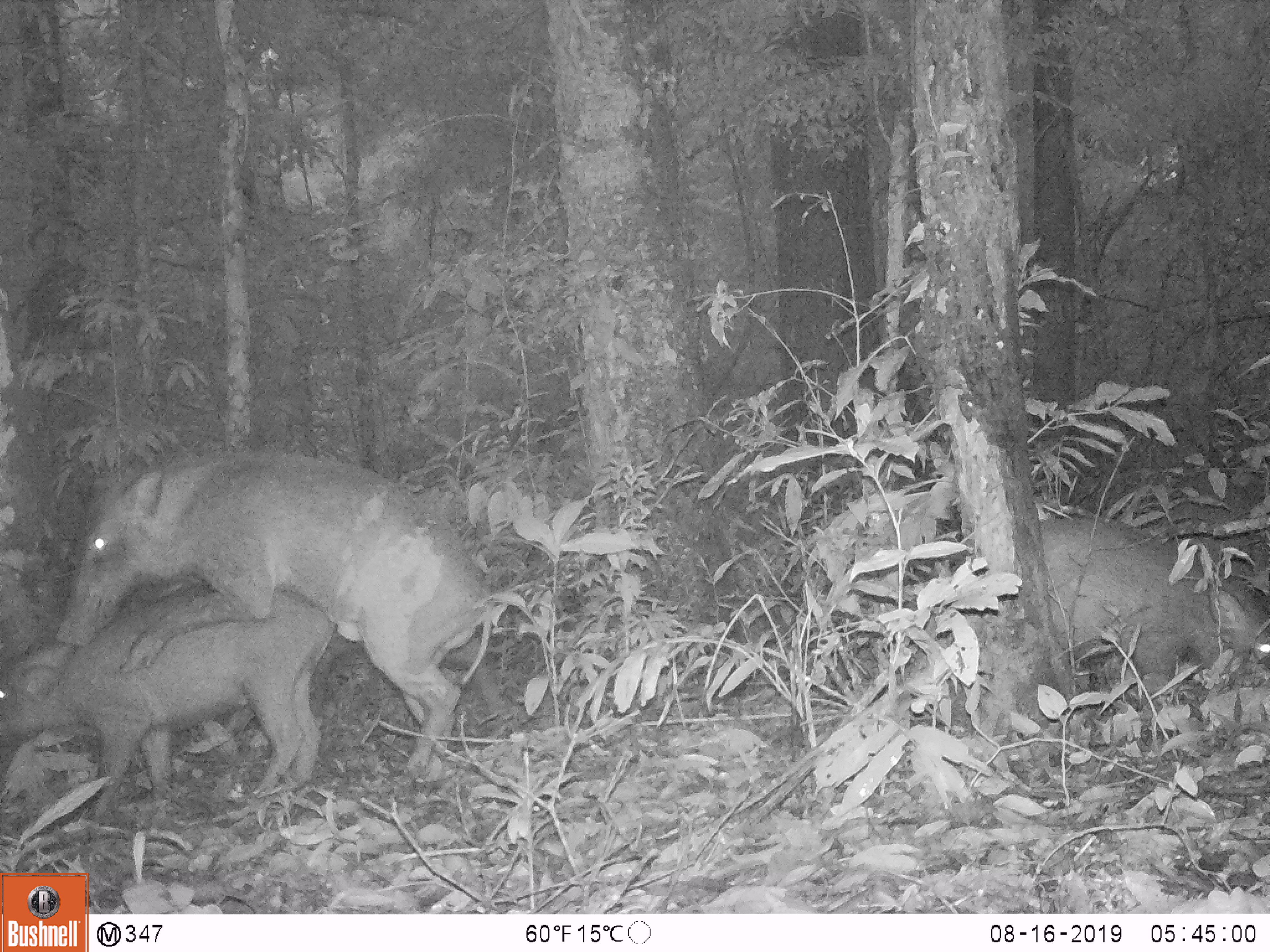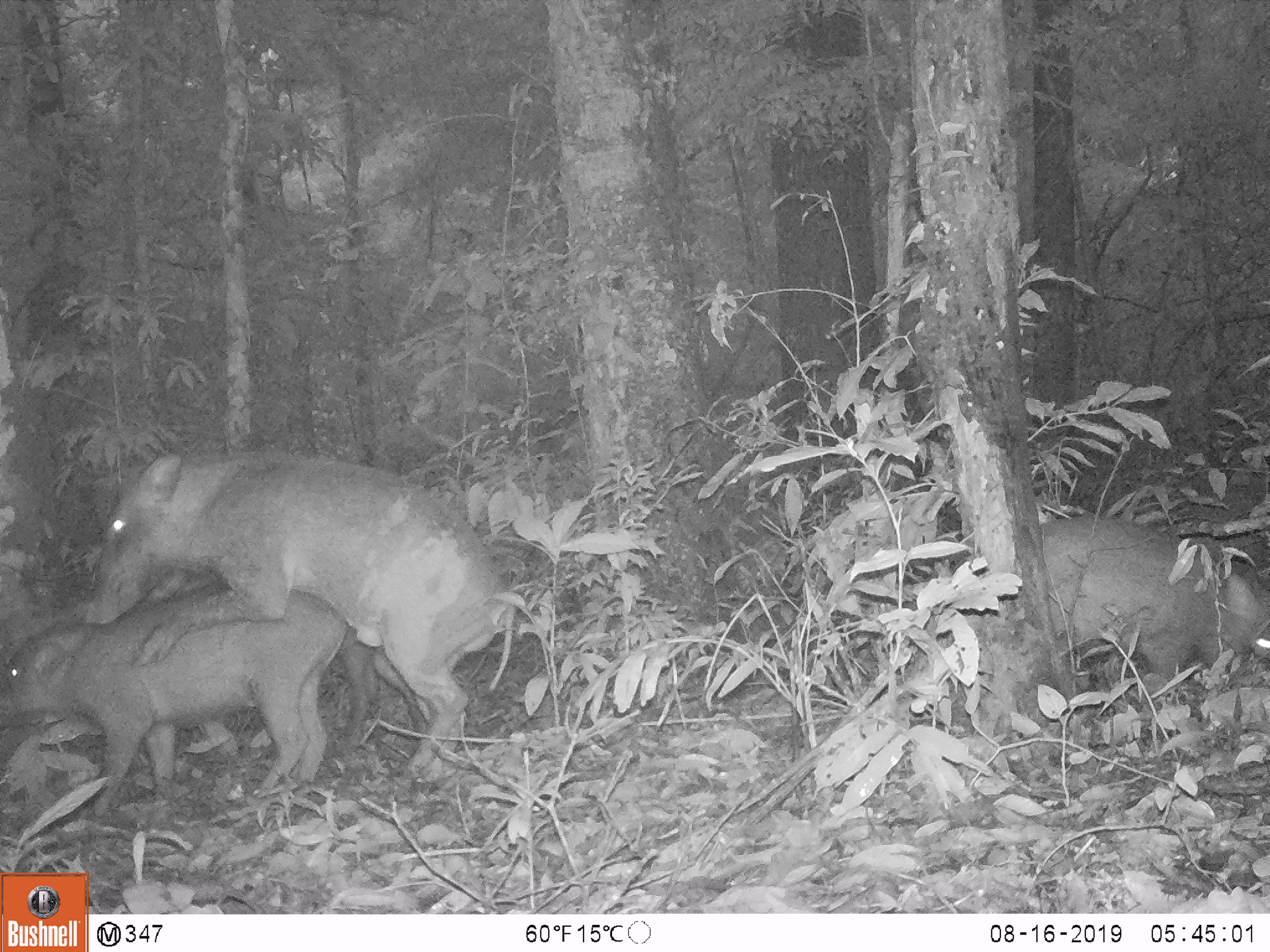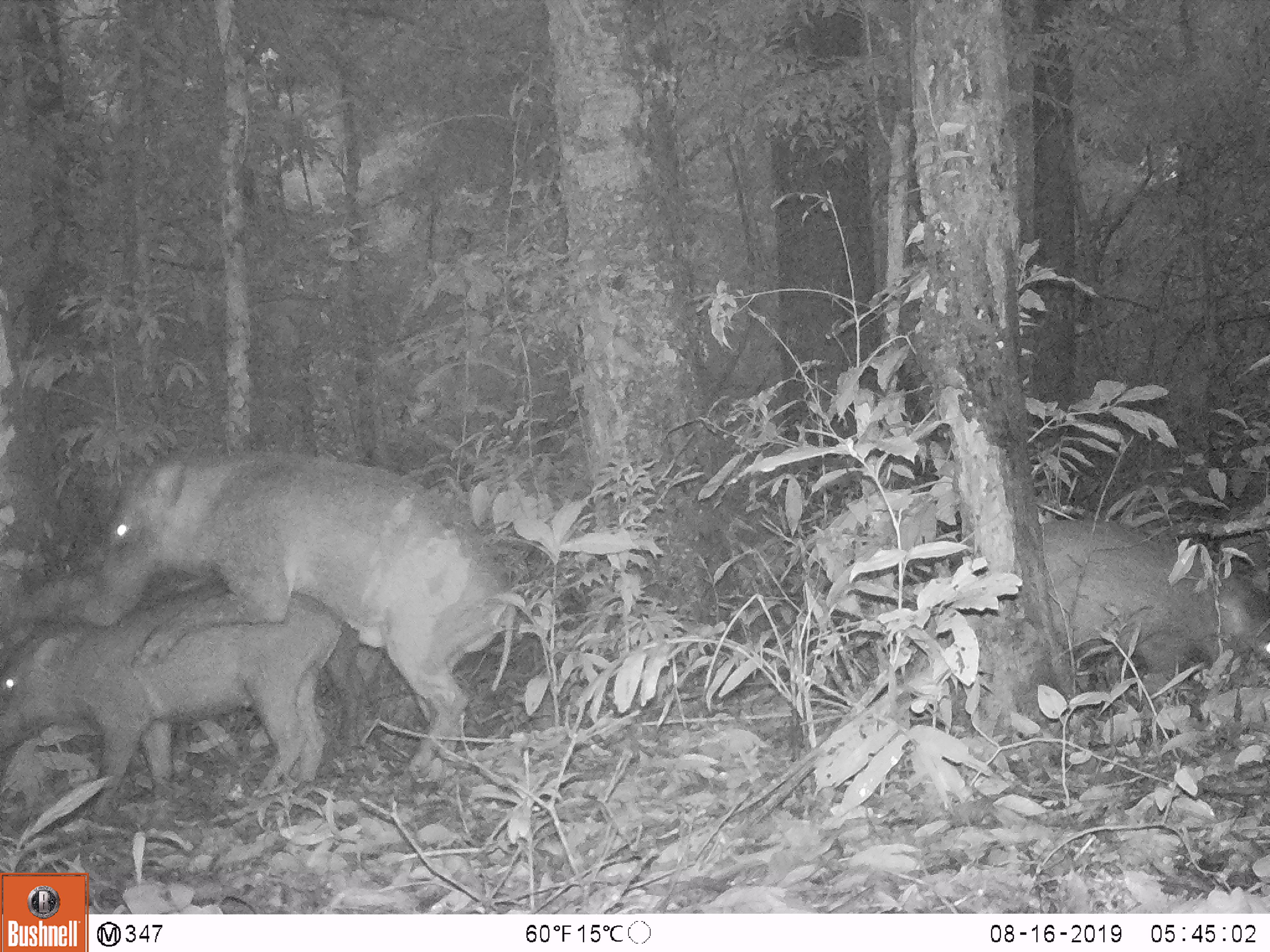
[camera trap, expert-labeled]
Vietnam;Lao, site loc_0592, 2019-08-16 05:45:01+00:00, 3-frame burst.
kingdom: Animalia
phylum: Chordata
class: Mammalia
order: Artiodactyla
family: Suidae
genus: Sus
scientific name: Sus scrofa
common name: eurasian wild pig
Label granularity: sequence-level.